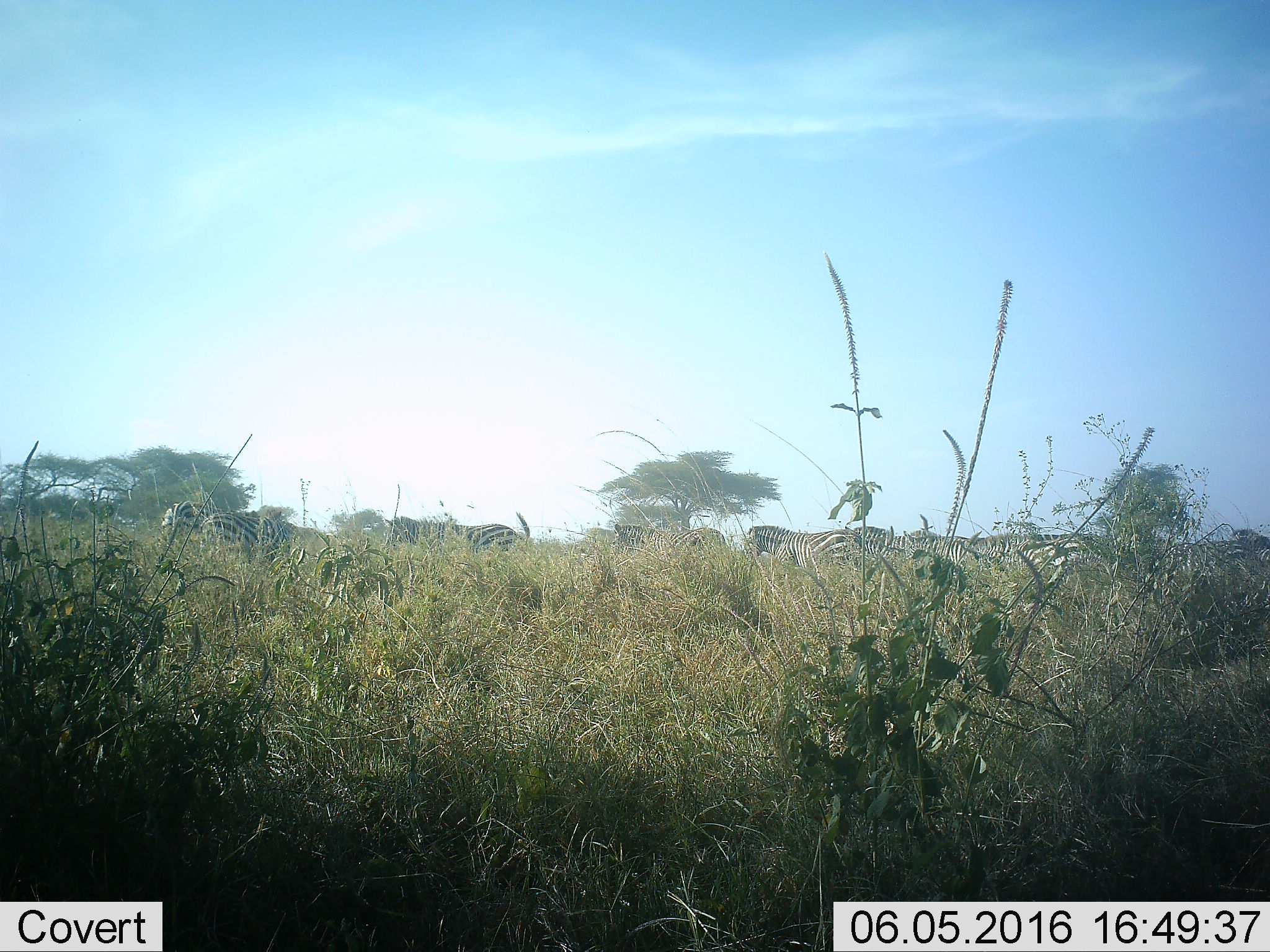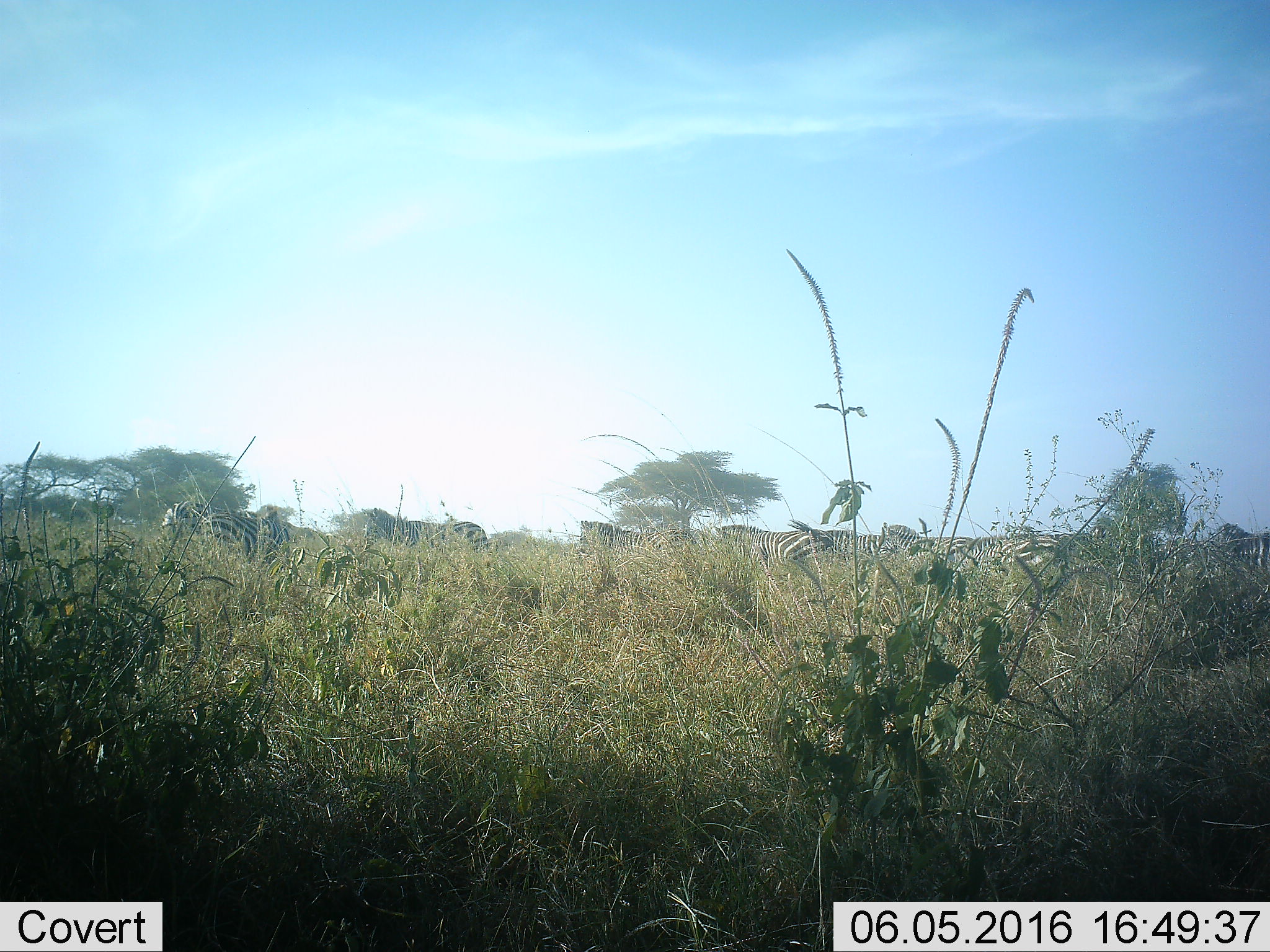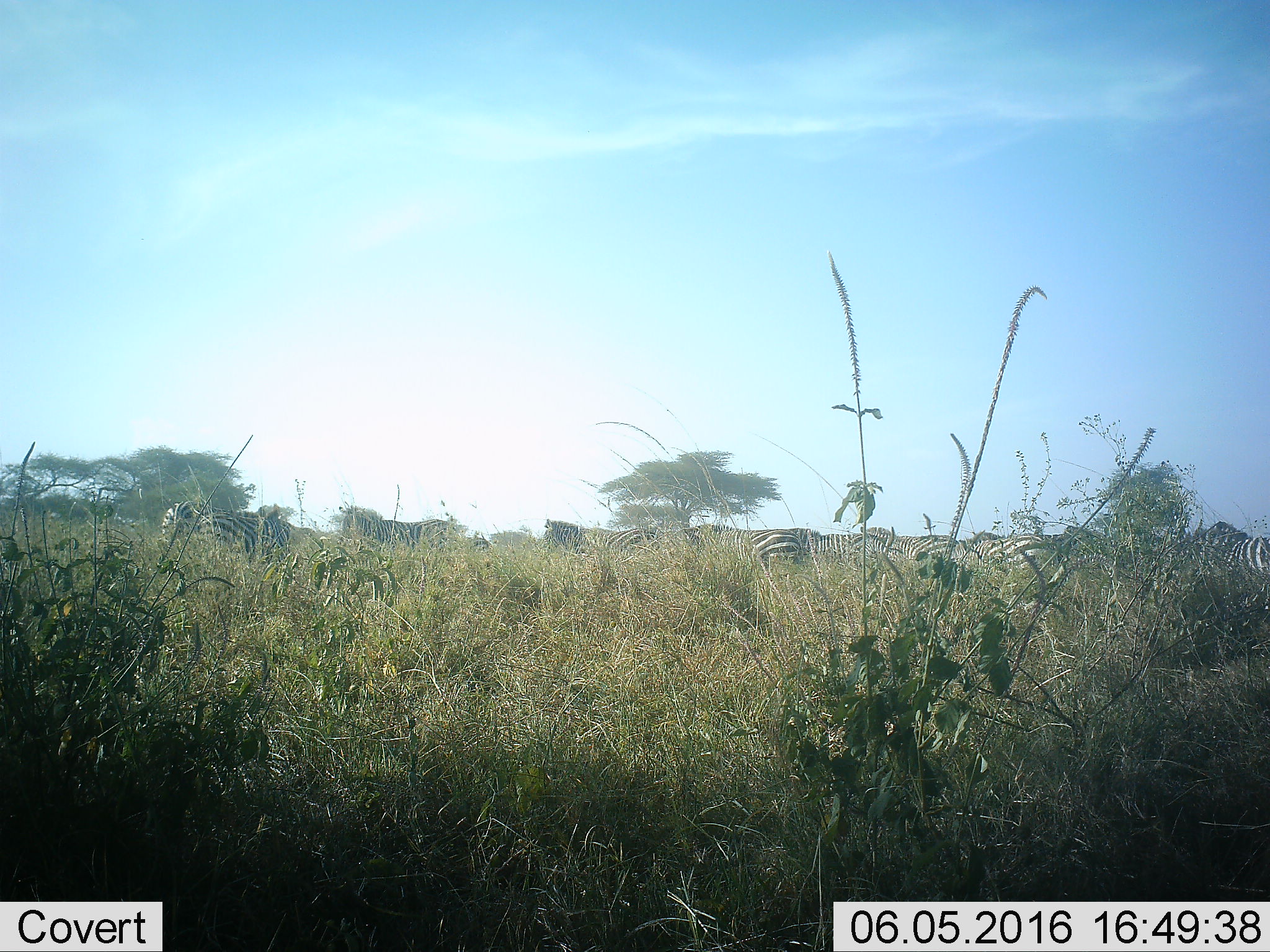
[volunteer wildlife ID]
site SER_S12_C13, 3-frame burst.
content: unidentified animal